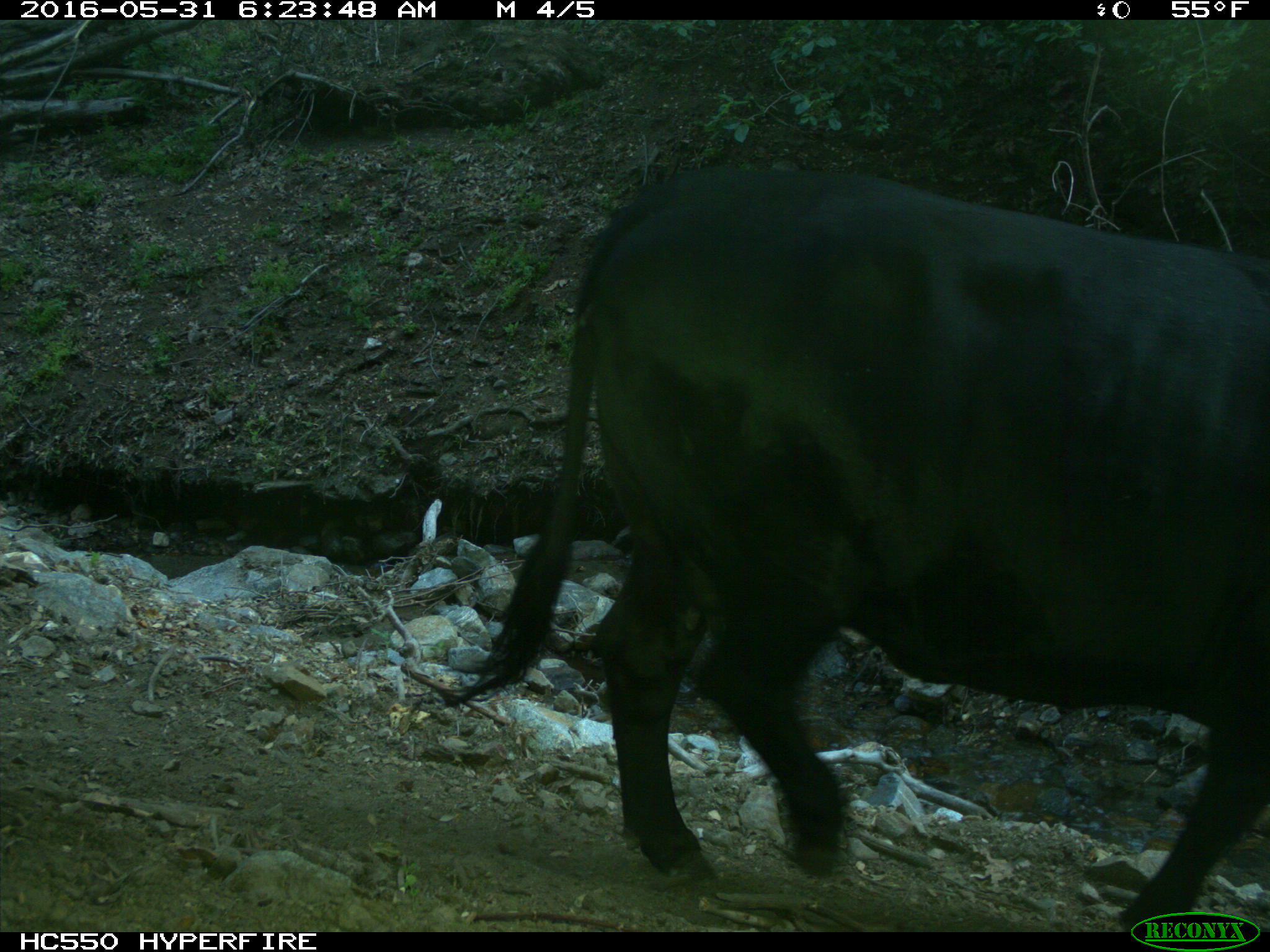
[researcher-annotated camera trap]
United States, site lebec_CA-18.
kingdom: Animalia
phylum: Chordata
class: Mammalia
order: Artiodactyla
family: Bovidae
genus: Bos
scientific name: Bos taurus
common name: domestic cow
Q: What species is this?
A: Bos taurus (domestic cow).